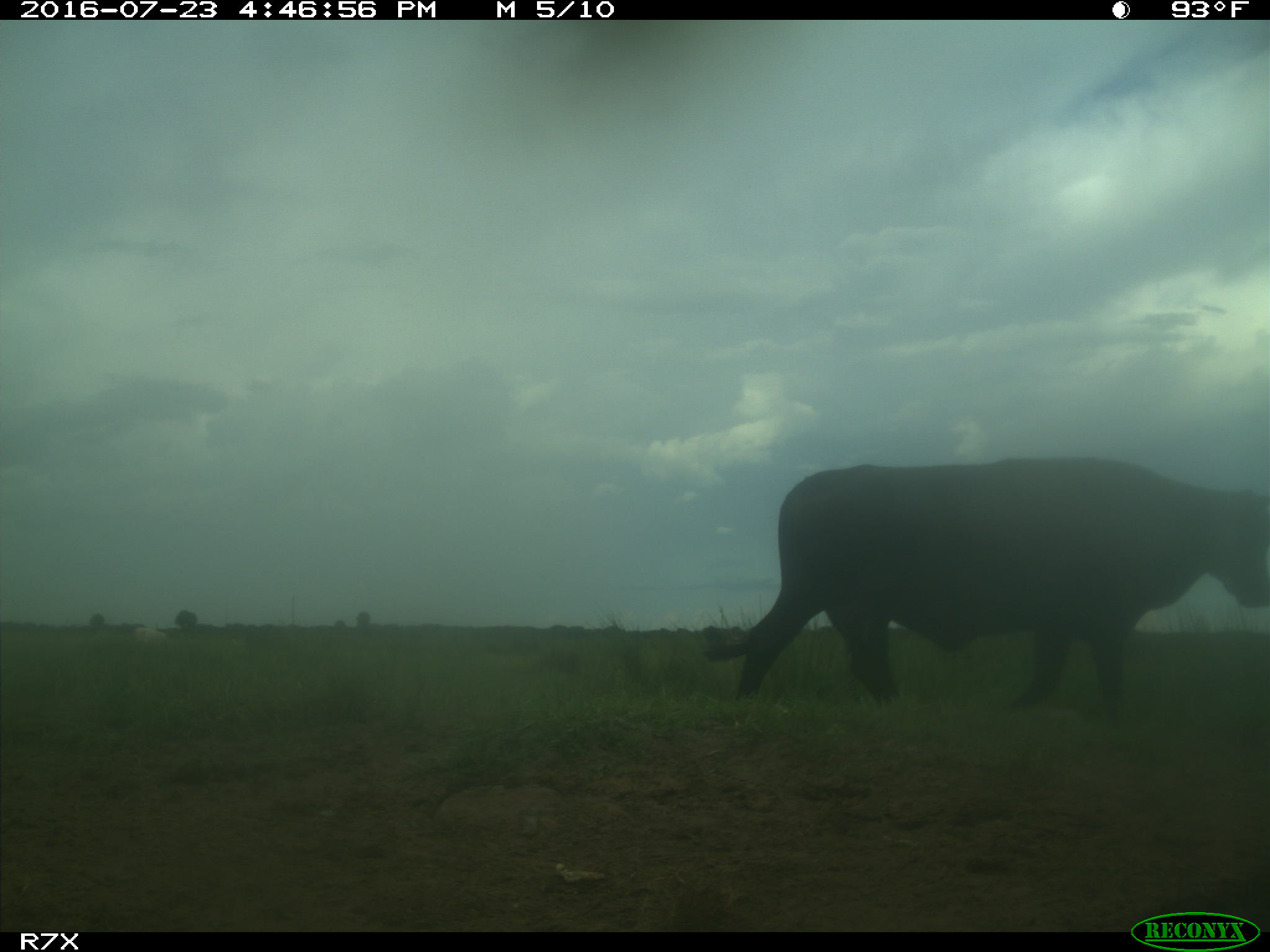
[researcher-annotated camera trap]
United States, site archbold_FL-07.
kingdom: Animalia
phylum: Chordata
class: Mammalia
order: Artiodactyla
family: Bovidae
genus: Bos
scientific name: Bos taurus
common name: domestic cow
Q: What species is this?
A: Bos taurus (domestic cow).